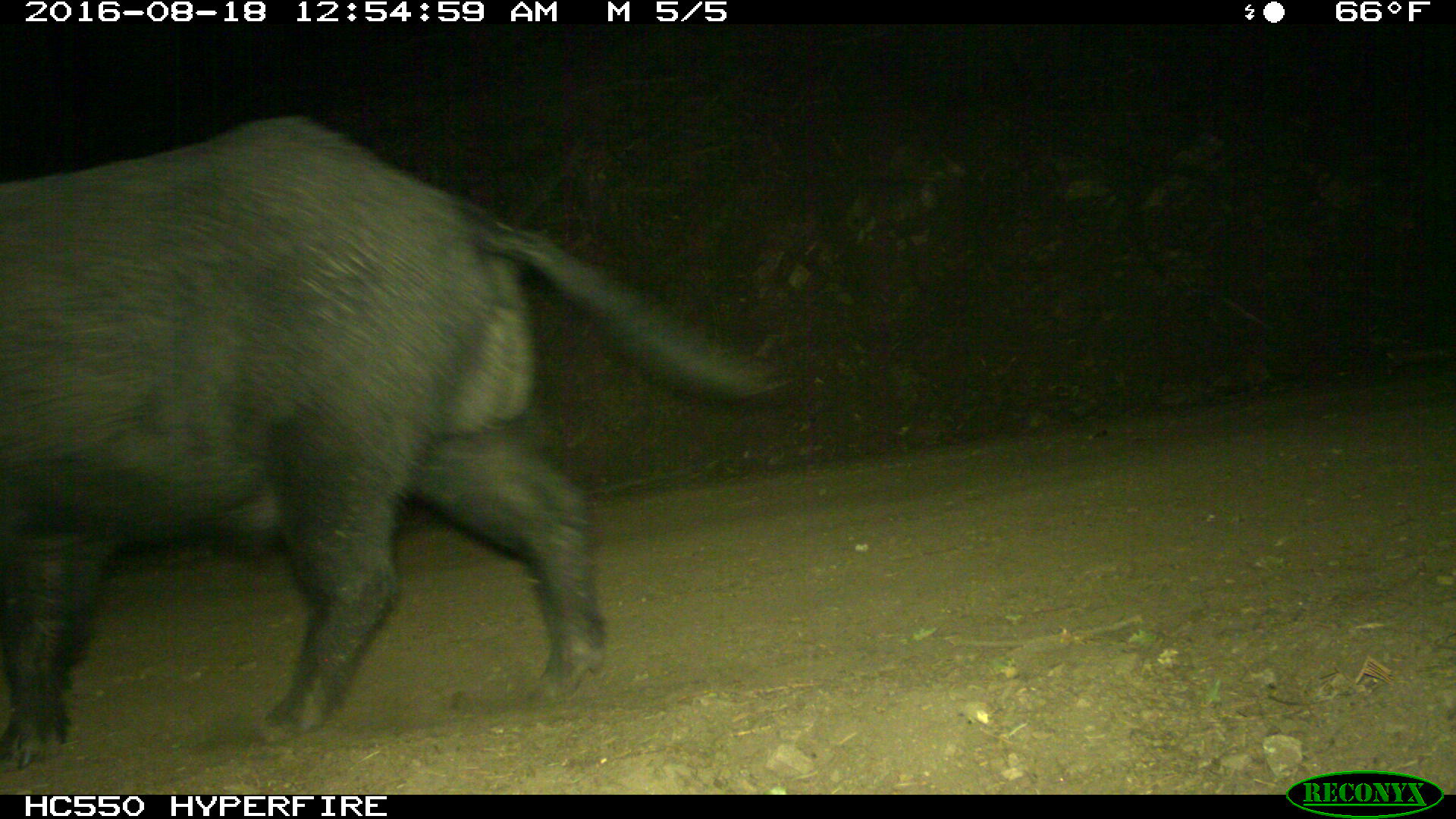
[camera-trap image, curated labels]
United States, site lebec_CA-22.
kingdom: Animalia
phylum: Chordata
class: Mammalia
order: Artiodactyla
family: Suidae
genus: Sus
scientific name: Sus scrofa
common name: wild boar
Sus scrofa (wild boar).